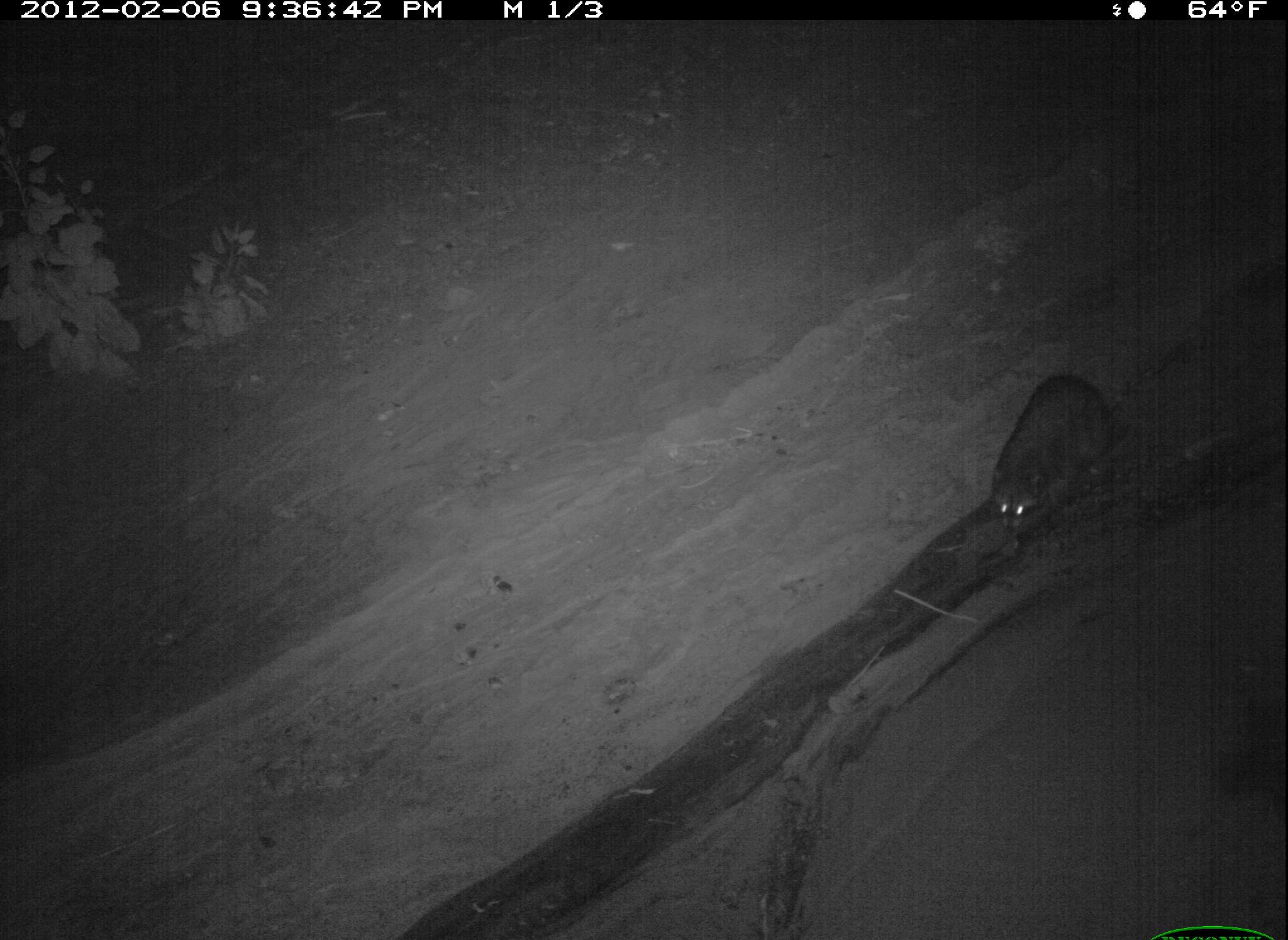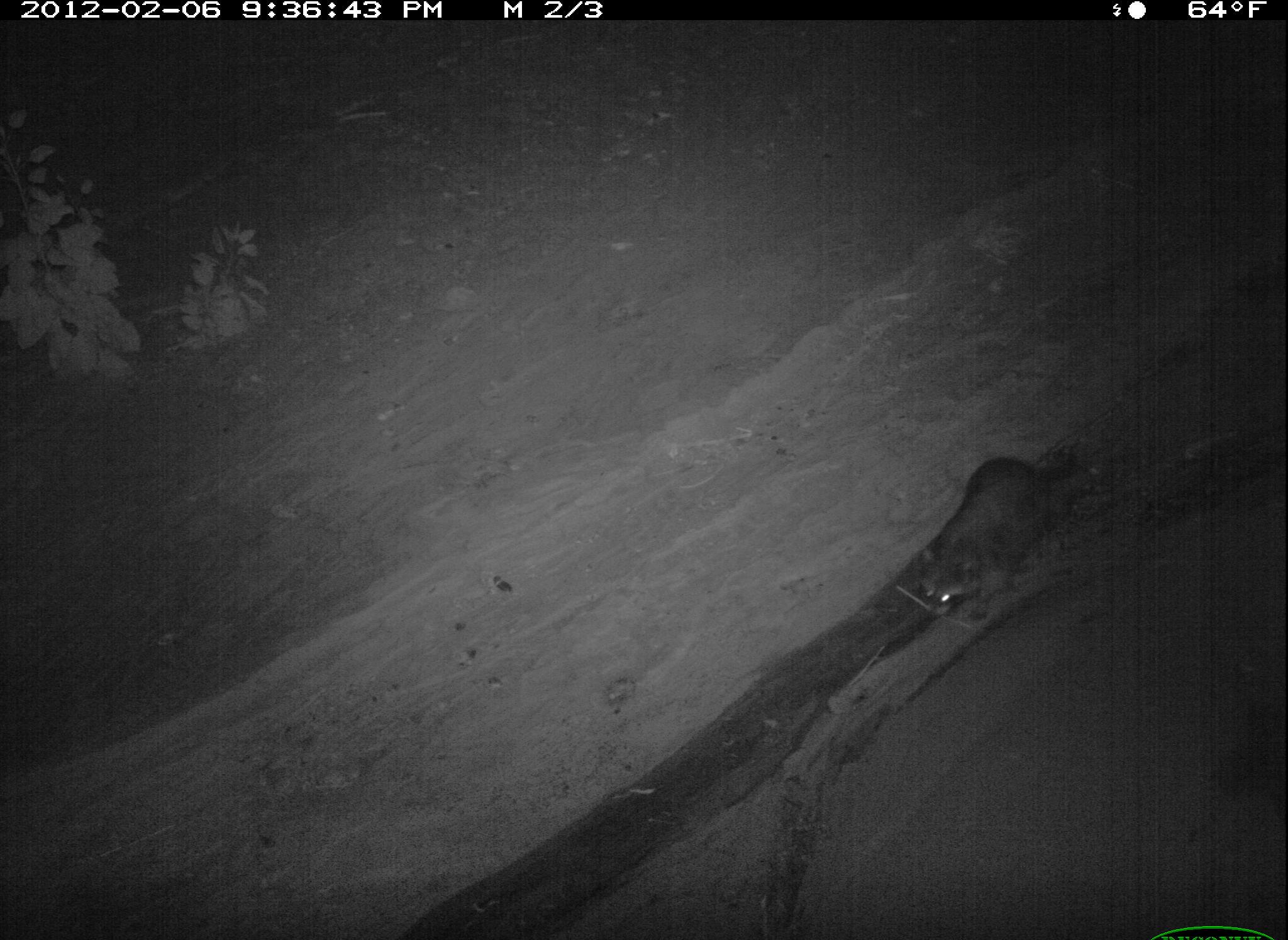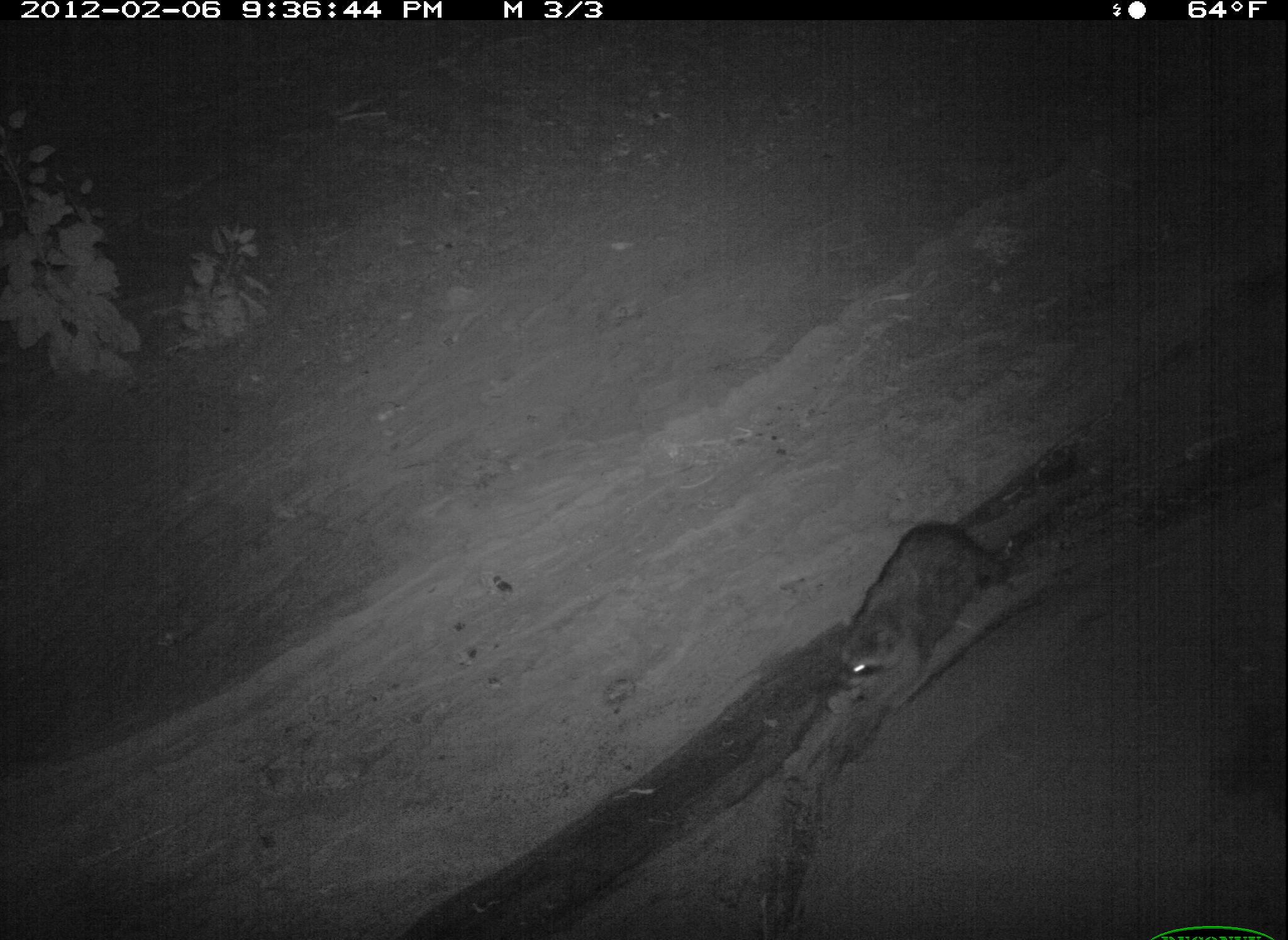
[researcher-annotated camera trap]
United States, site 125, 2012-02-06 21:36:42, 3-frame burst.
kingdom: Animalia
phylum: Chordata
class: Mammalia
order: Carnivora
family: Procyonidae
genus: Procyon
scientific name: Procyon lotor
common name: raccoon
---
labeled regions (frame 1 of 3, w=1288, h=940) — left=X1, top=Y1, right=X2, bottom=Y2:
raccoon: left=978, top=361, right=1128, bottom=554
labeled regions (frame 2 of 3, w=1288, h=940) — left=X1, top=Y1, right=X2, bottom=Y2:
raccoon: left=908, top=442, right=1096, bottom=631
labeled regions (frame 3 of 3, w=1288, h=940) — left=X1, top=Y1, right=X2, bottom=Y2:
raccoon: left=823, top=499, right=1041, bottom=713